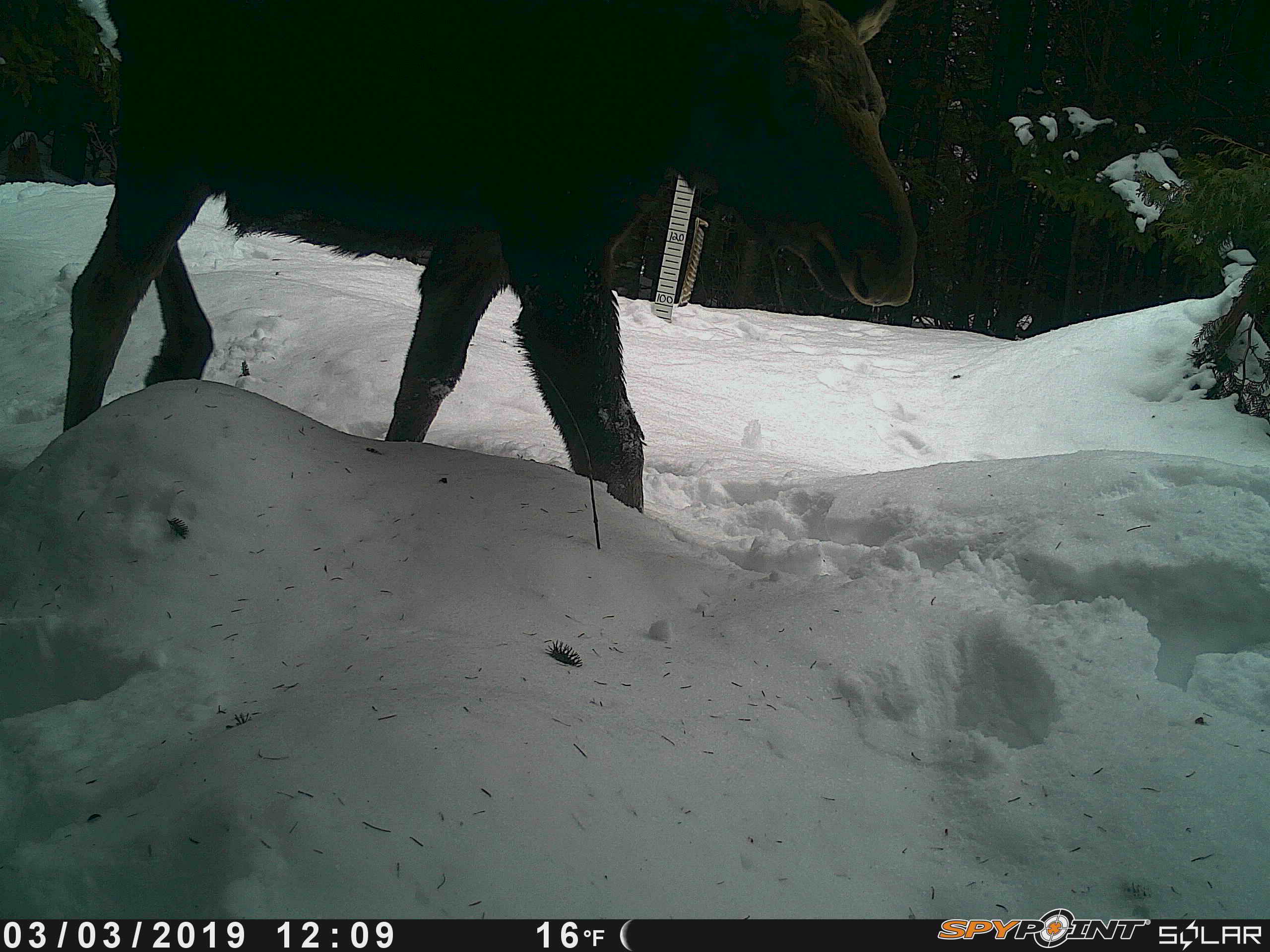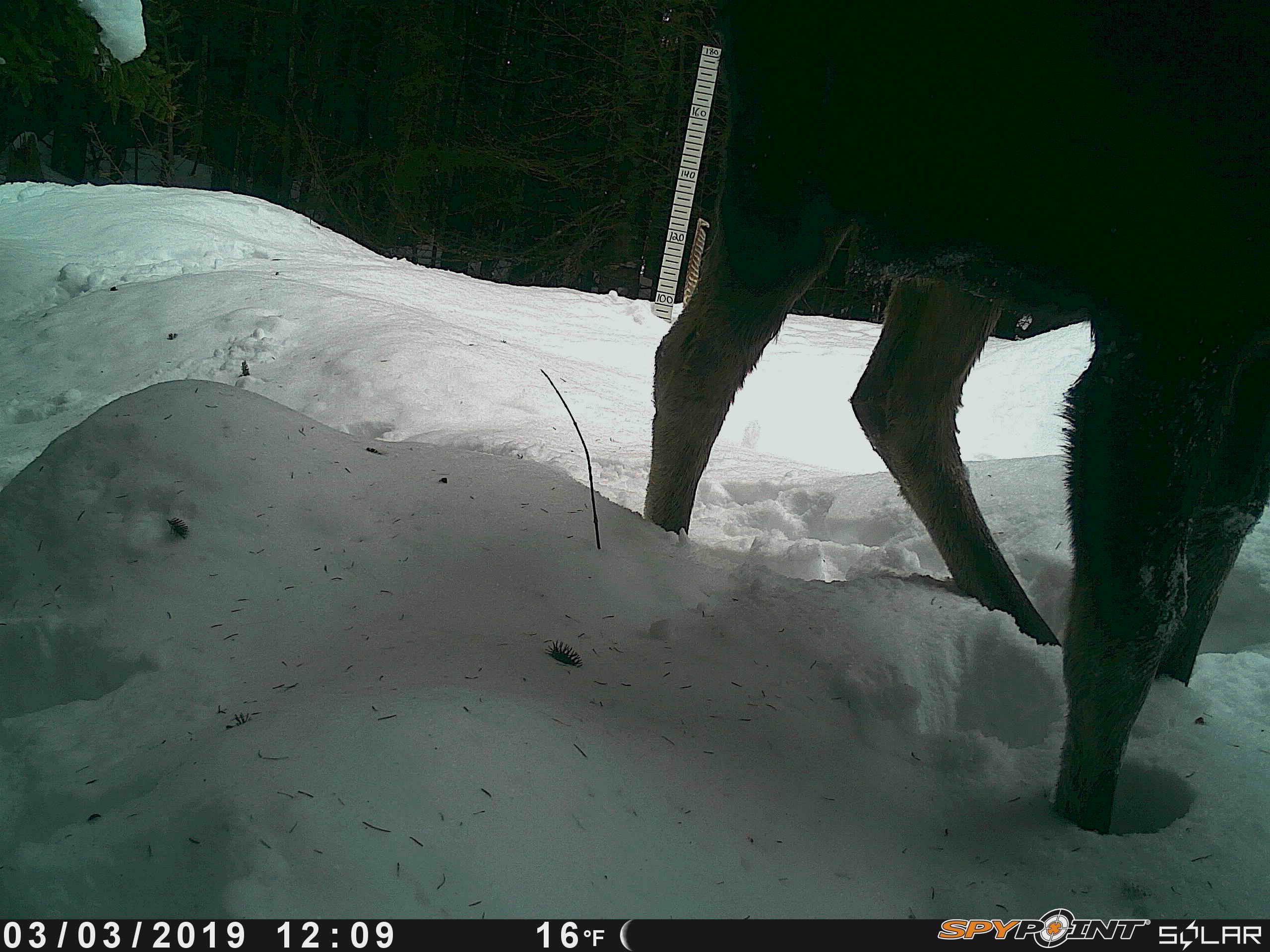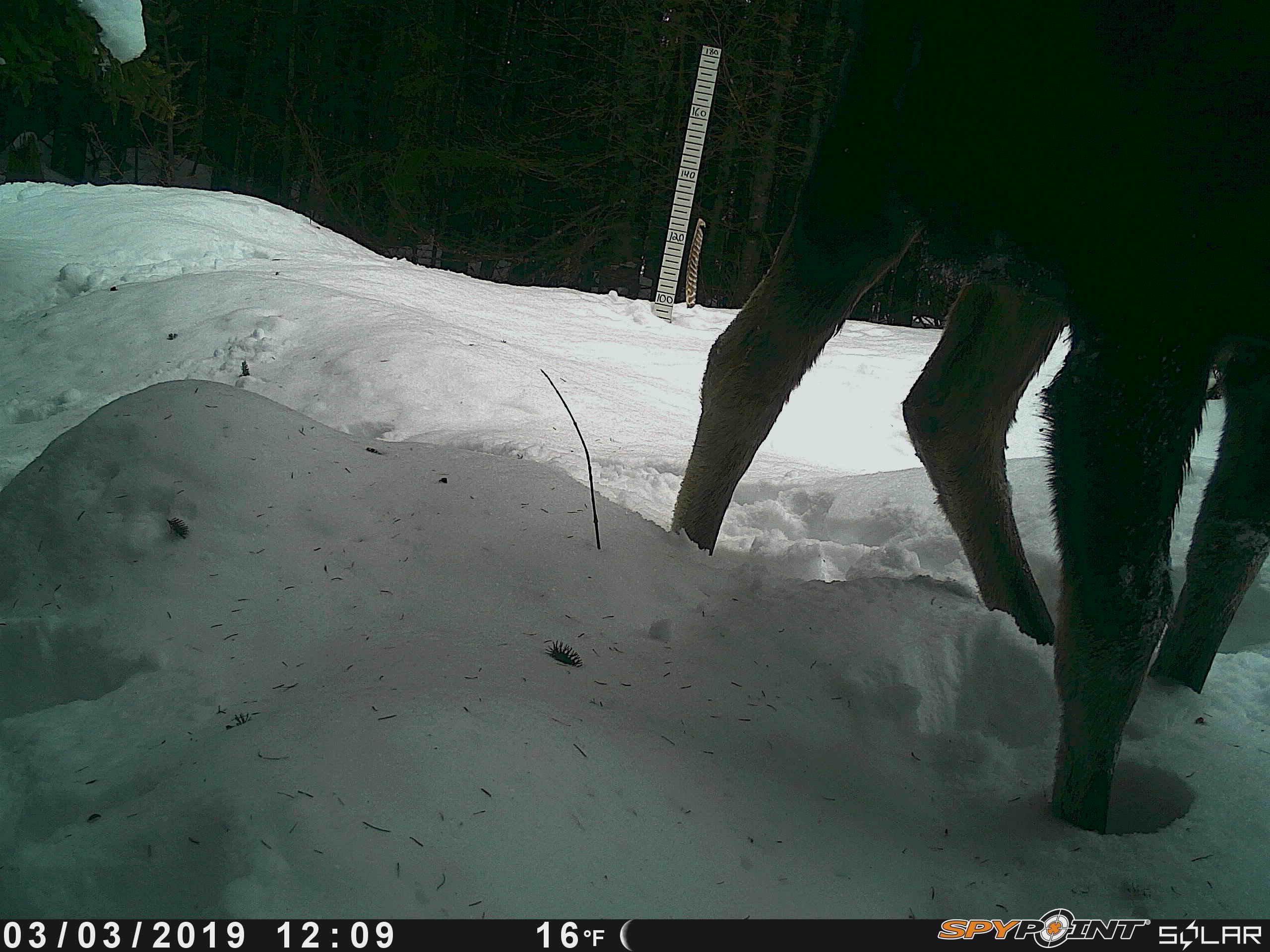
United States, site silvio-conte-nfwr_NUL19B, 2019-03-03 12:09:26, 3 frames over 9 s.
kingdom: Animalia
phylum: Chordata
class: Mammalia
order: Artiodactyla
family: Cervidae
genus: Alces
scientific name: Alces alces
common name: moose